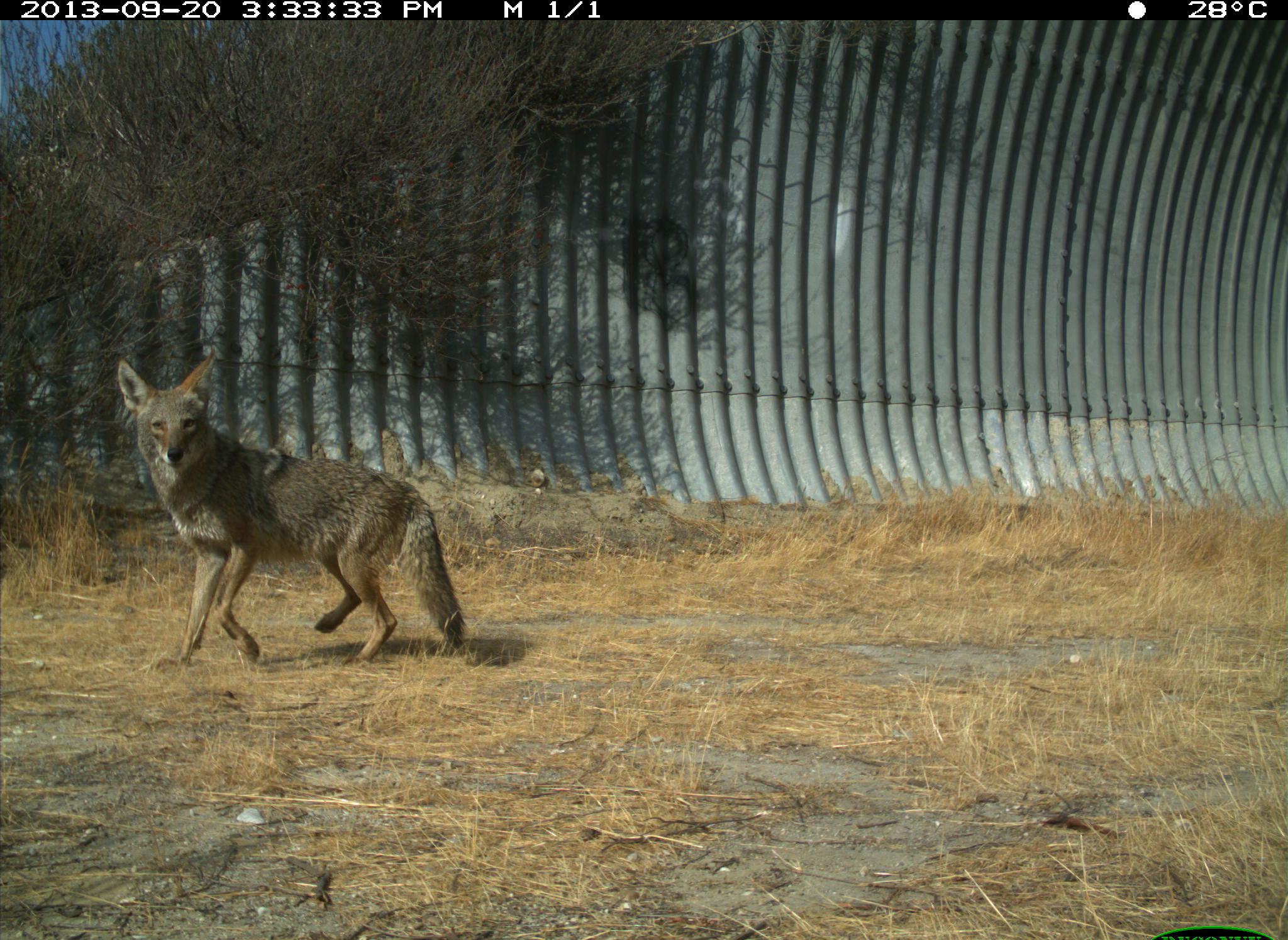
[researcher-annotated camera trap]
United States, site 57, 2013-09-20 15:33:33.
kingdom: Animalia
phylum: Chordata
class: Mammalia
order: Carnivora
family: Canidae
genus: Canis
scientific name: Canis latrans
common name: coyote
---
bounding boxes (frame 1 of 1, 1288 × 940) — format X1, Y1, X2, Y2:
coyote: 114, 351, 468, 670